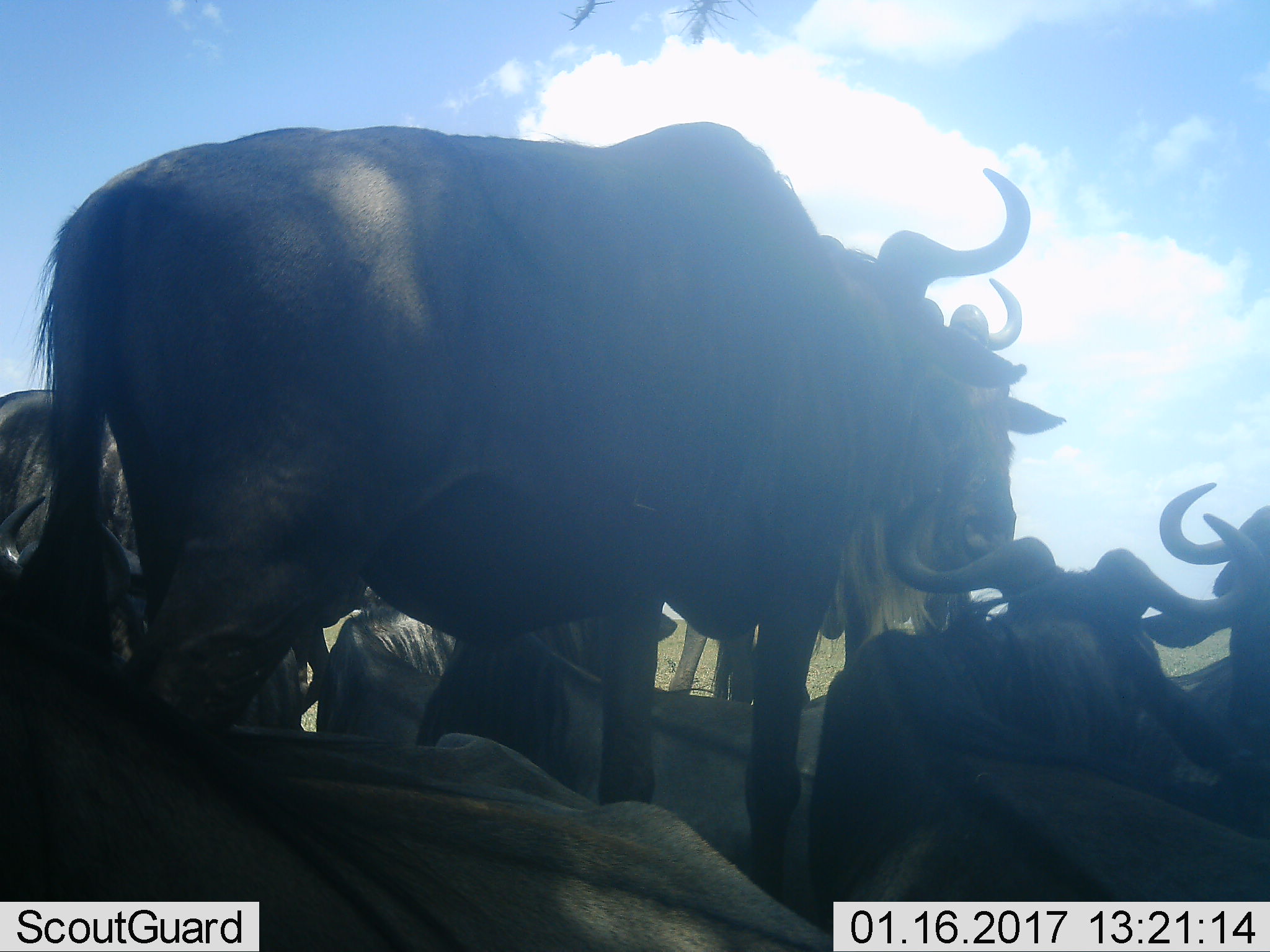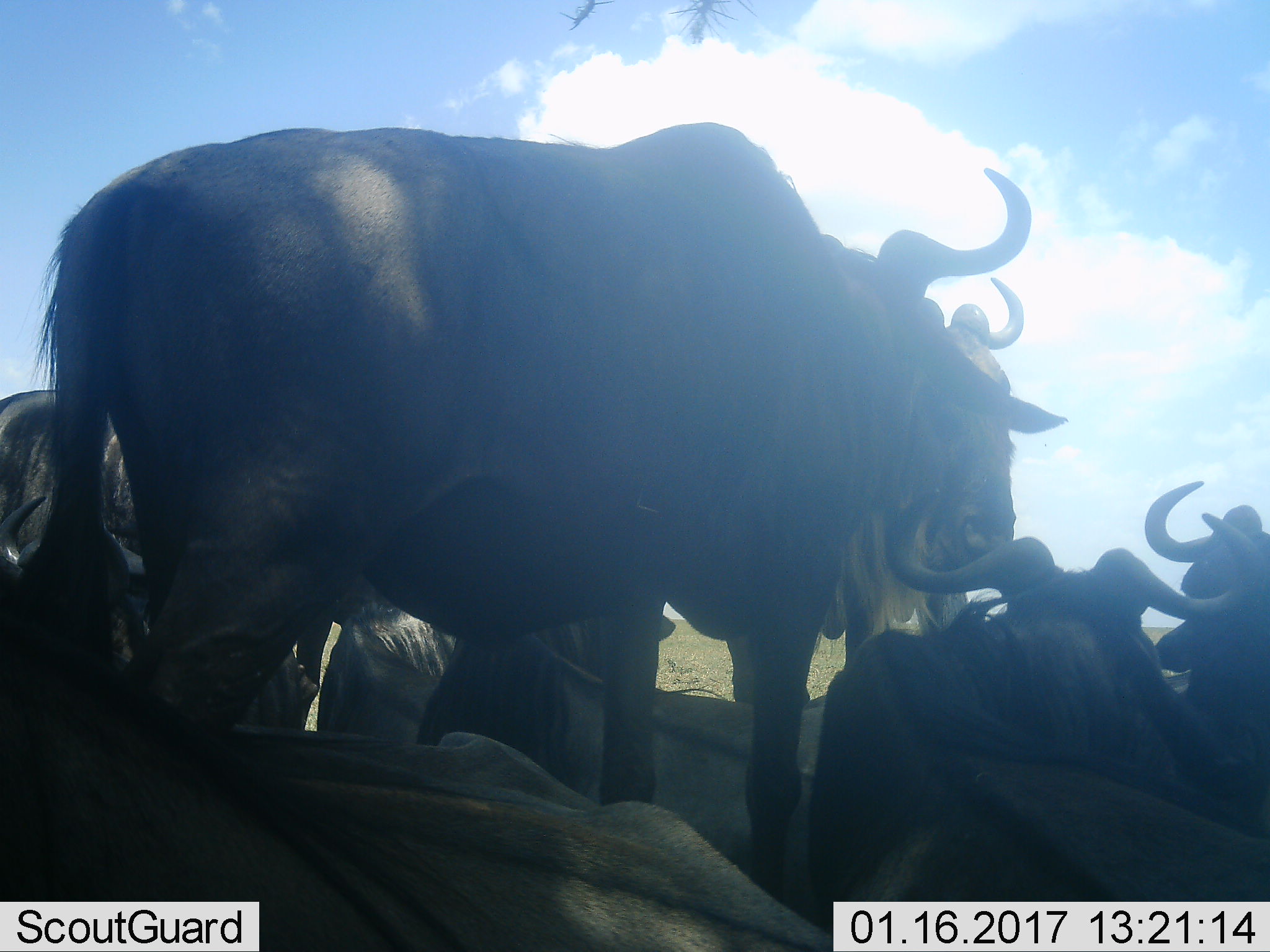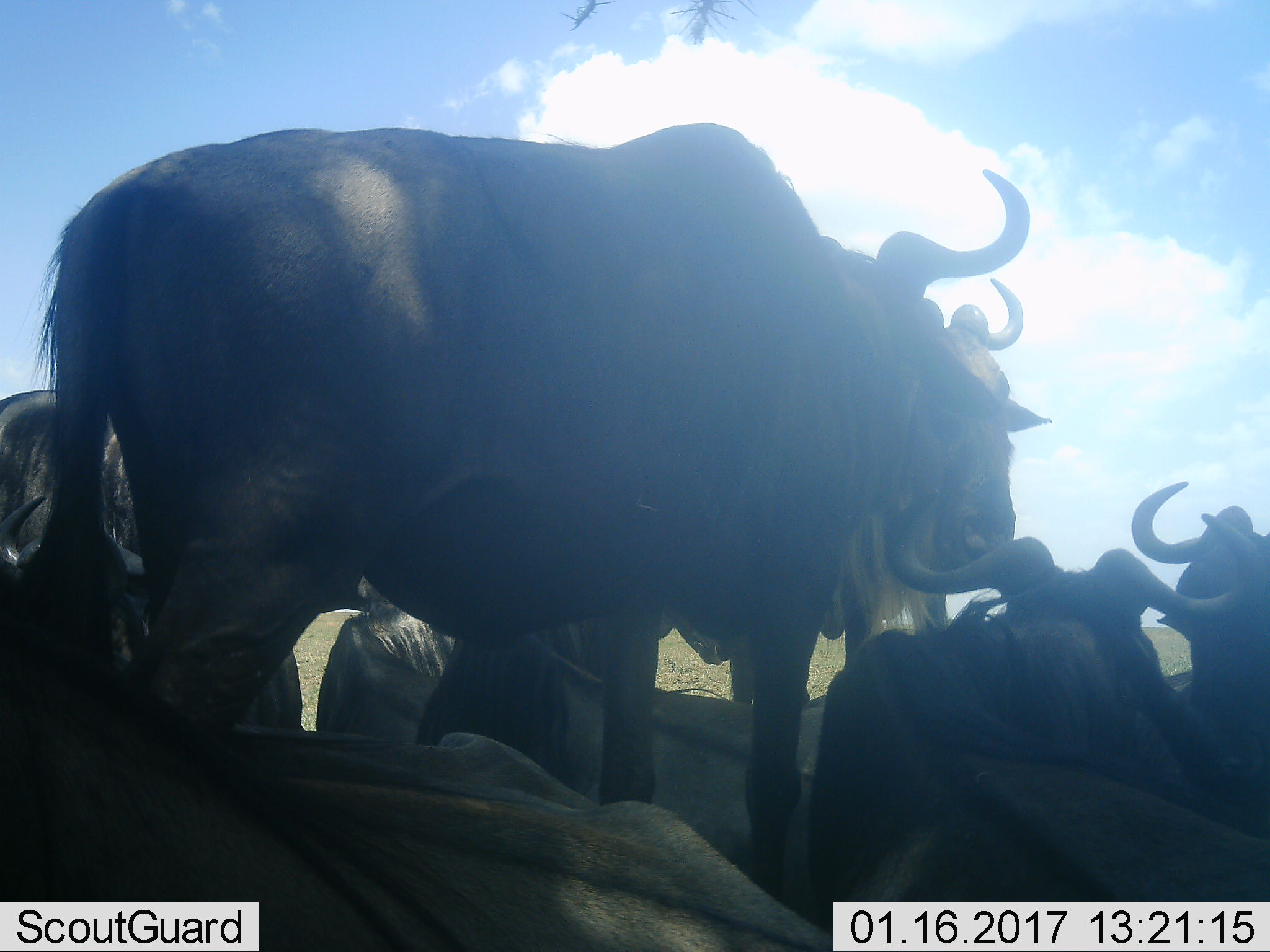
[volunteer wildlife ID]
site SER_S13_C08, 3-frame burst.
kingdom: Animalia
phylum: Chordata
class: Mammalia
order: Artiodactyla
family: Bovidae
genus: Connochaetes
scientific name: Connochaetes taurinus taurinus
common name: blue wildebeest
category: wildebeestblue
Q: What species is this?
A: Wildebeestblue (blue wildebeest) (Connochaetes taurinus taurinus).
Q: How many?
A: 8.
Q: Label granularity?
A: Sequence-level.